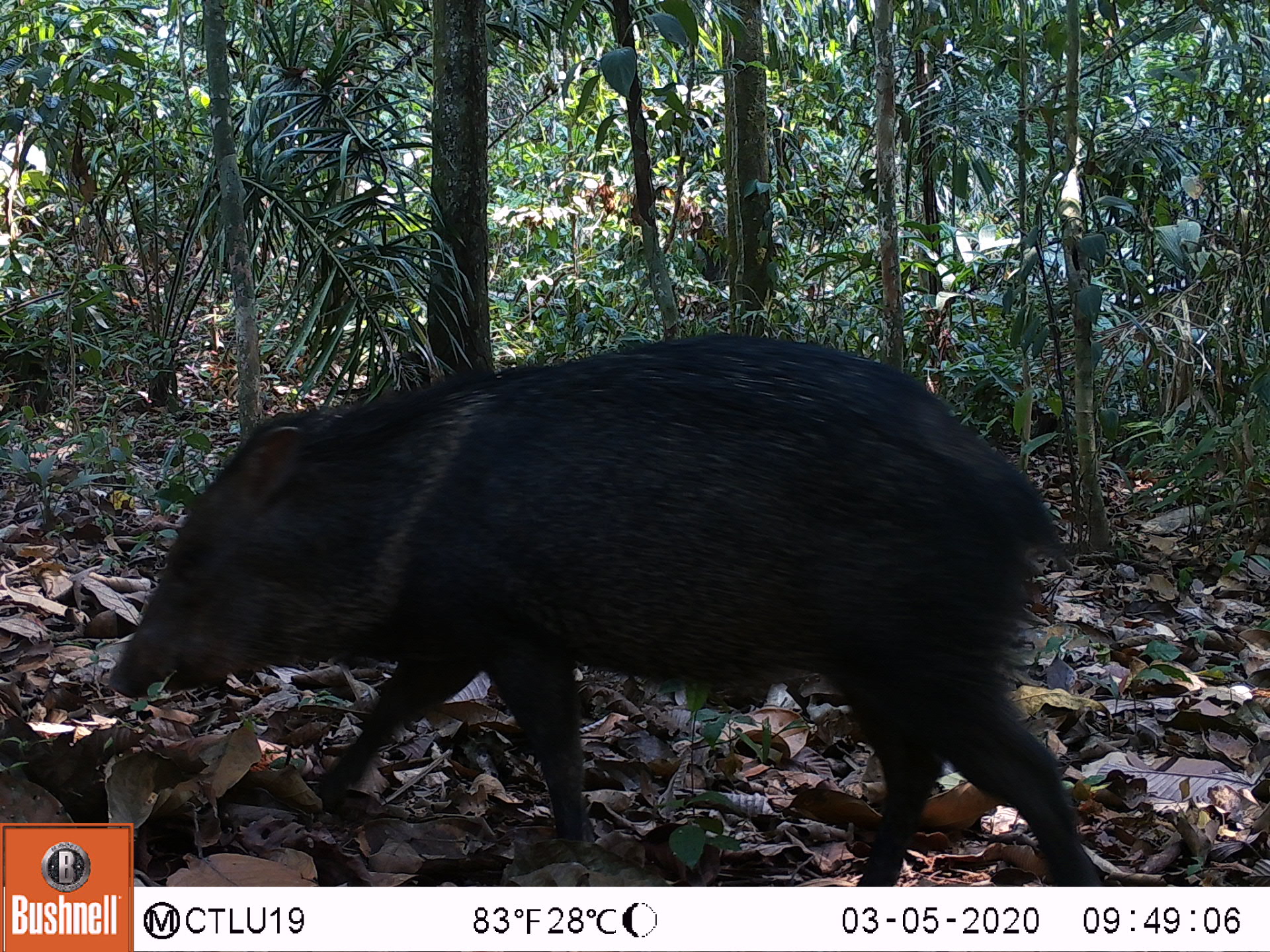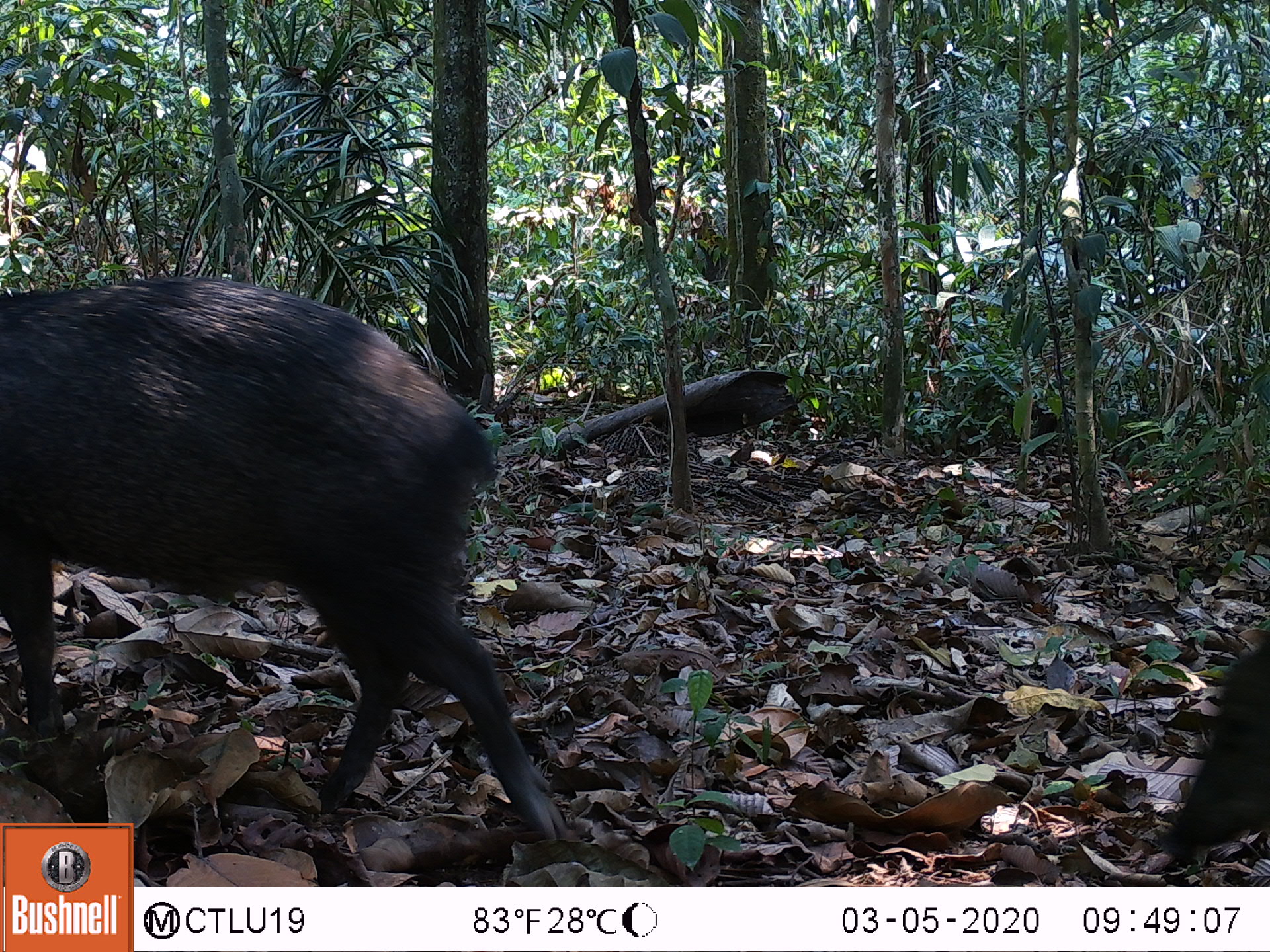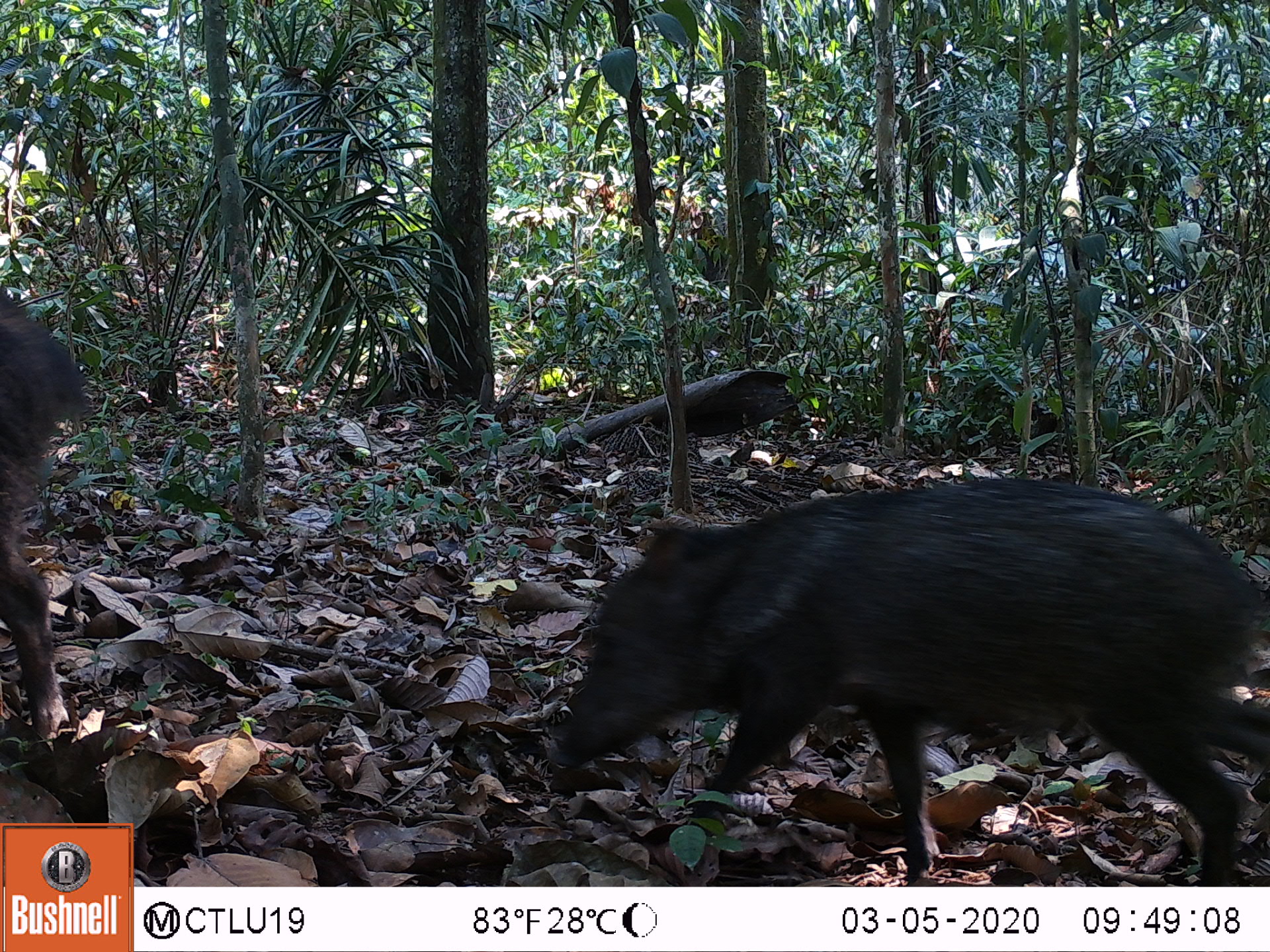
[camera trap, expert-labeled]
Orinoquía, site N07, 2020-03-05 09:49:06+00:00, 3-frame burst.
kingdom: Animalia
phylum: Chordata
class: Mammalia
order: Artiodactyla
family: Tayassuidae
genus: Pecari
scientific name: Pecari tajacu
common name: collared peccary